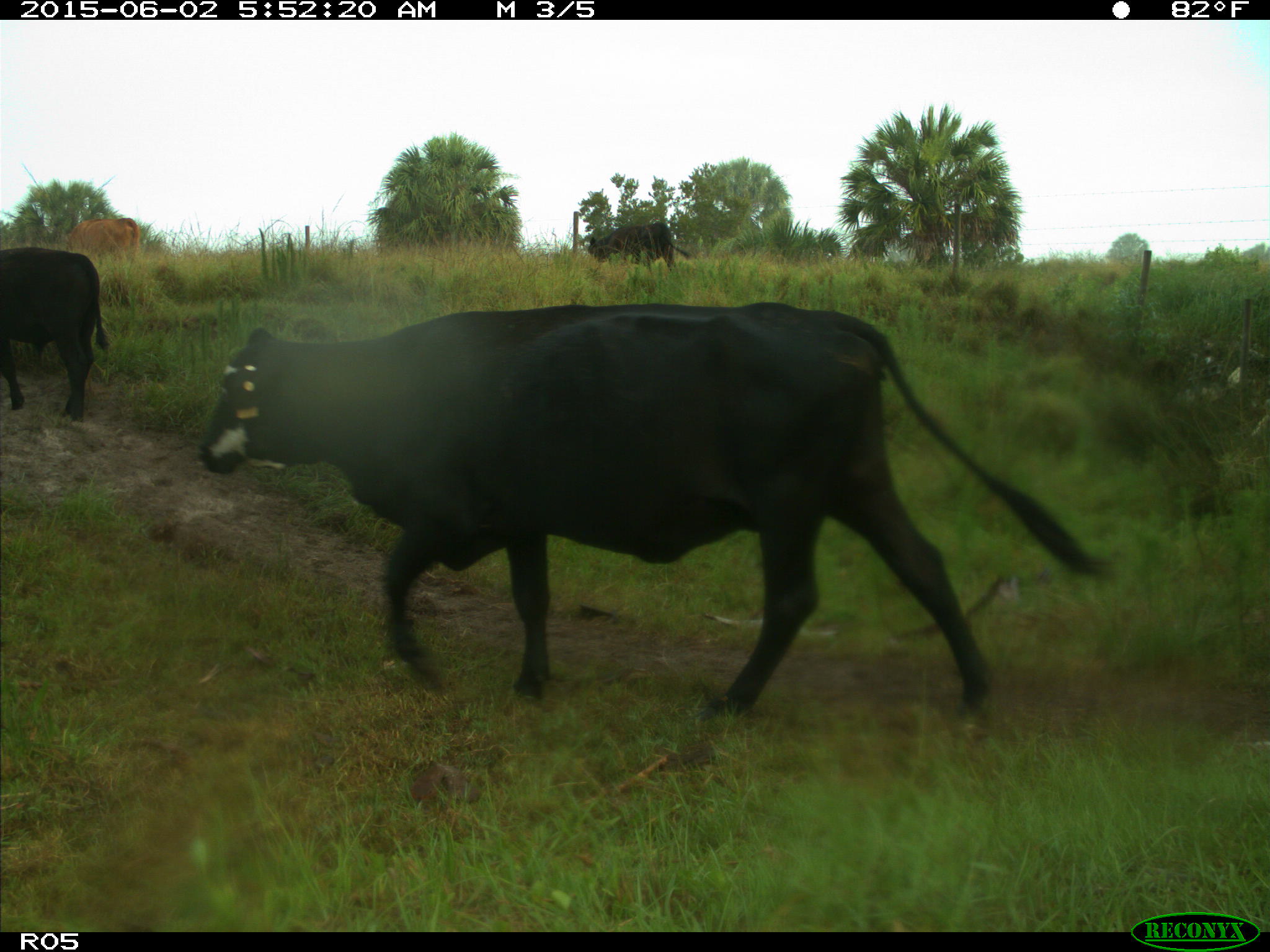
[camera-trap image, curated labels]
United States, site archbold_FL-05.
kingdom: Animalia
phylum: Chordata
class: Mammalia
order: Artiodactyla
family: Bovidae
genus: Bos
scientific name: Bos taurus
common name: domestic cow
Bos taurus (domestic cow).